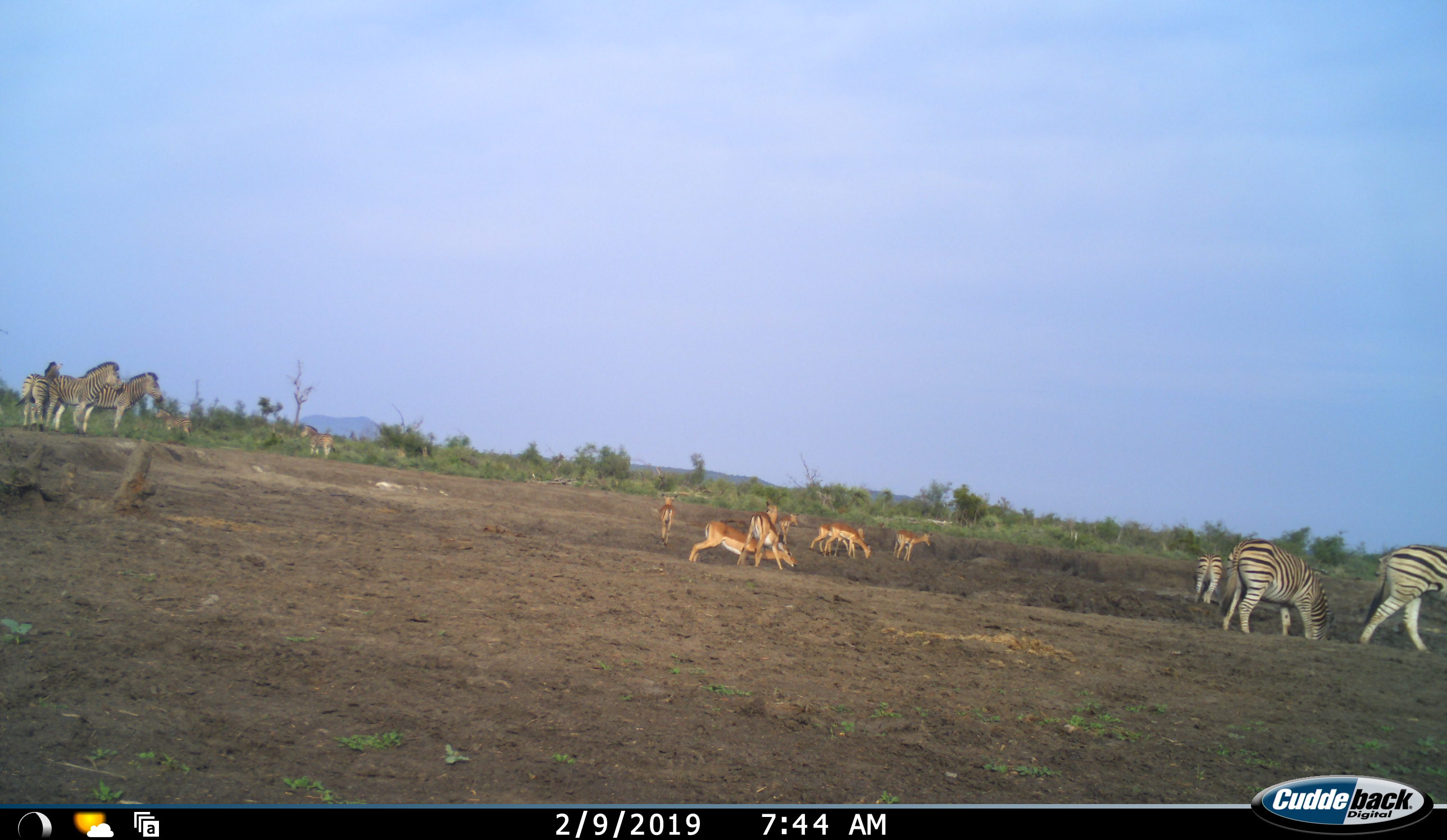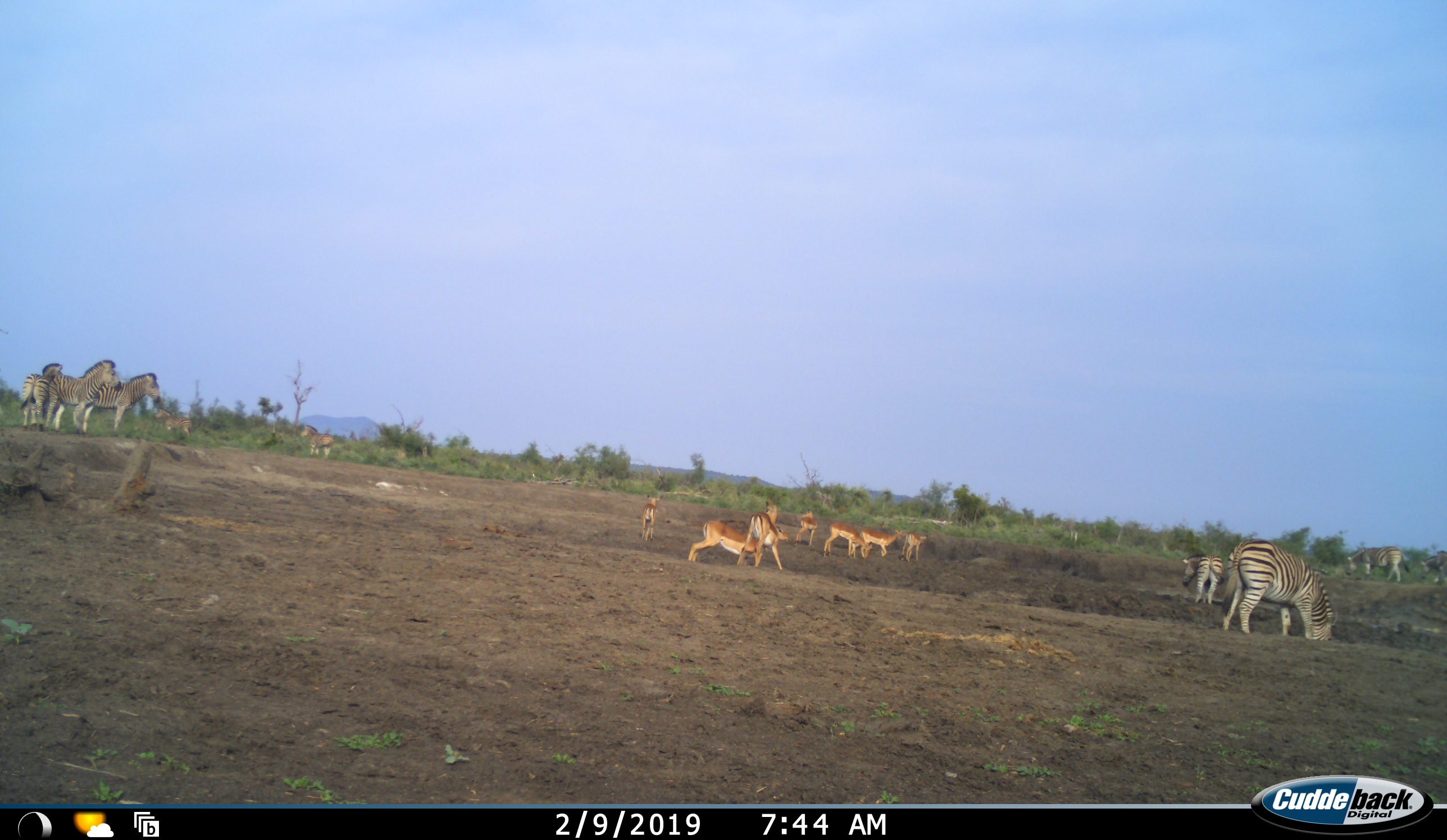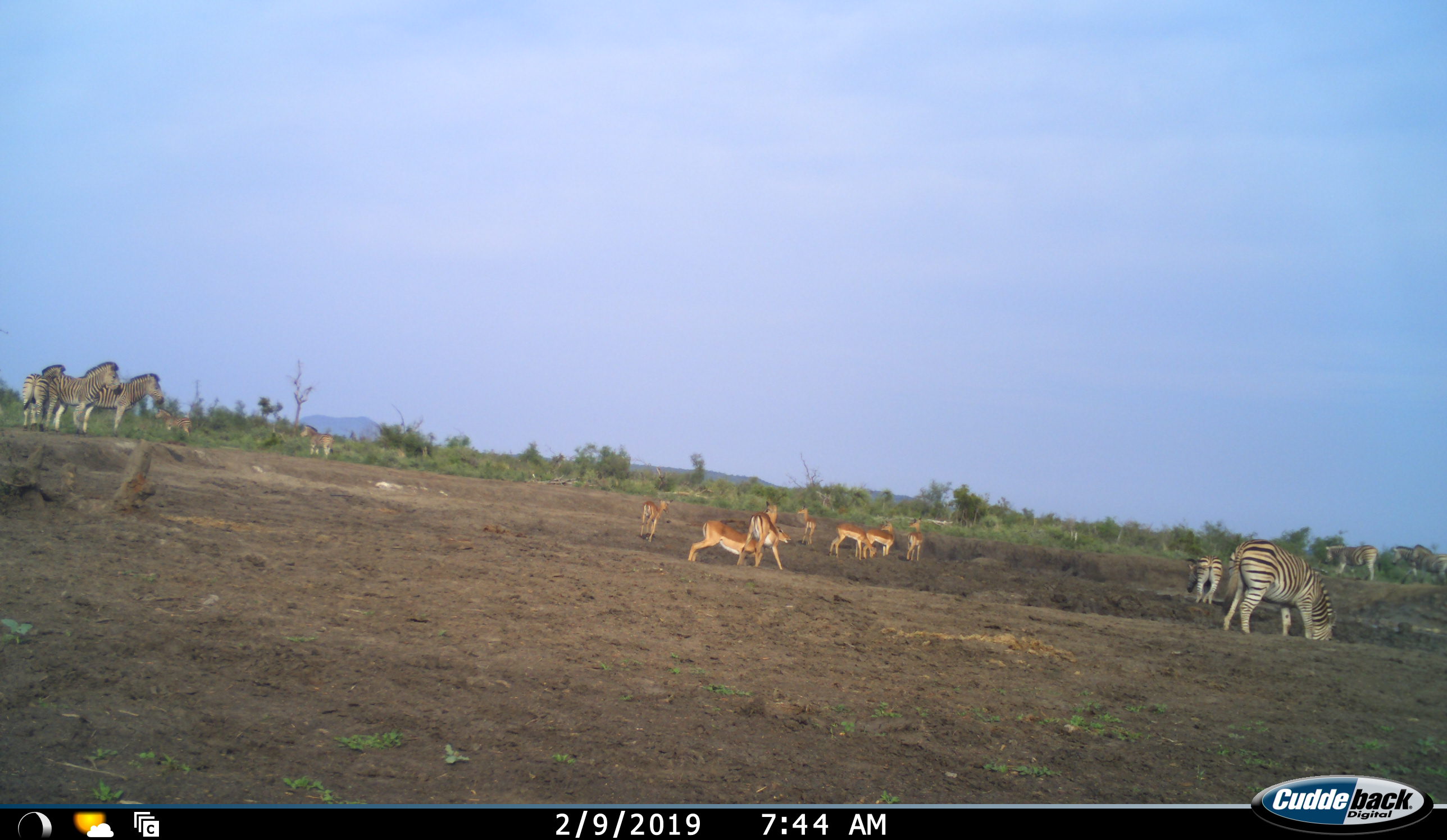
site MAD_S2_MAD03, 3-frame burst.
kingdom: Animalia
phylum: Chordata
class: Mammalia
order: Artiodactyla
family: Bovidae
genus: Aepyceros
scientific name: Aepyceros melampus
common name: impala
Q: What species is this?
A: Impala (Aepyceros melampus).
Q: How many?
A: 8.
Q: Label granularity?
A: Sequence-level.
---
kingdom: Animalia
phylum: Chordata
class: Mammalia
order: Perissodactyla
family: Equidae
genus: Equus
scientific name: Equus quagga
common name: plains zebra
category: zebraplains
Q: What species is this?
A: Zebraplains (plains zebra) (Equus quagga).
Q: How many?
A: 10.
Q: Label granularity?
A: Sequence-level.